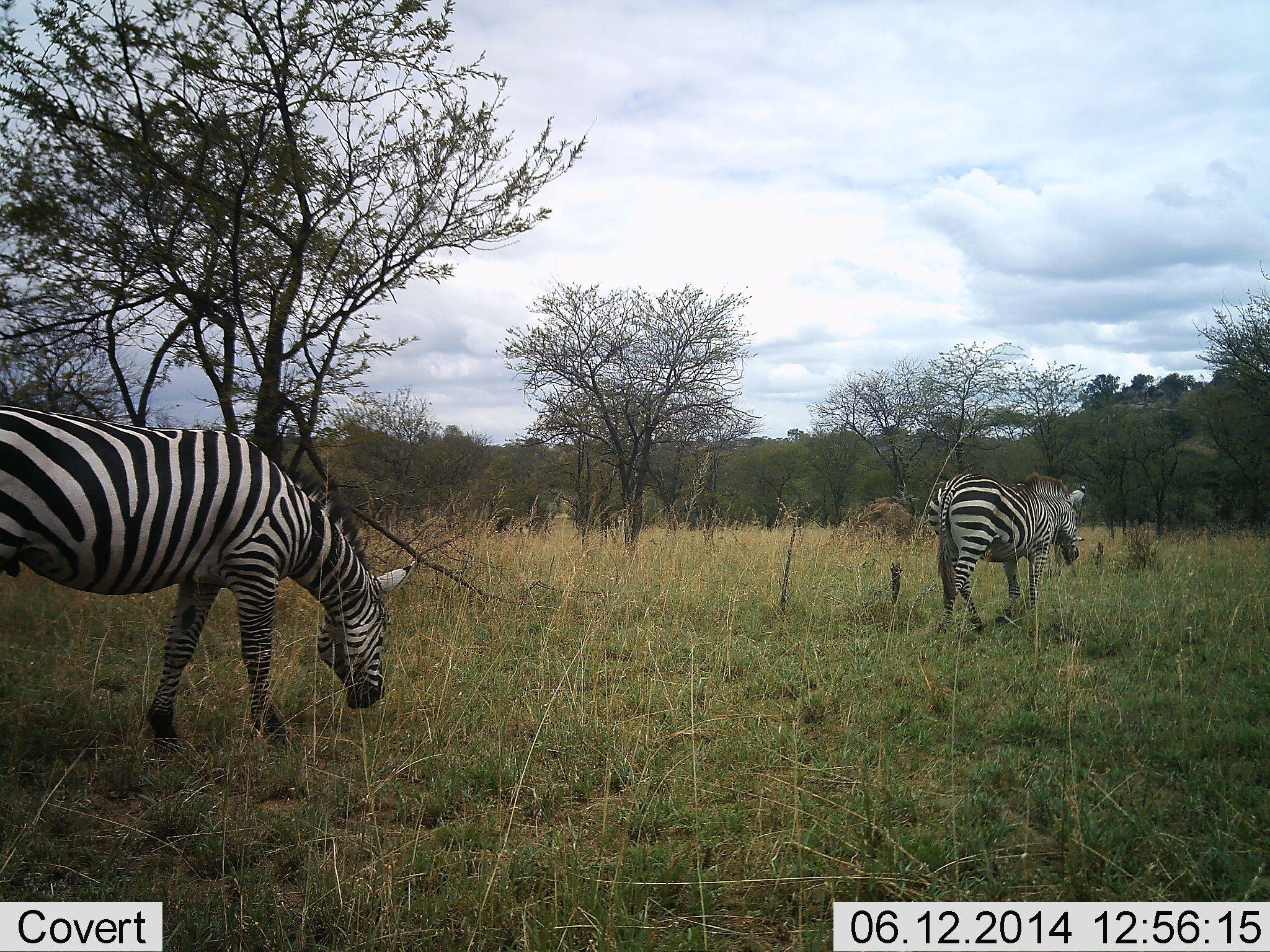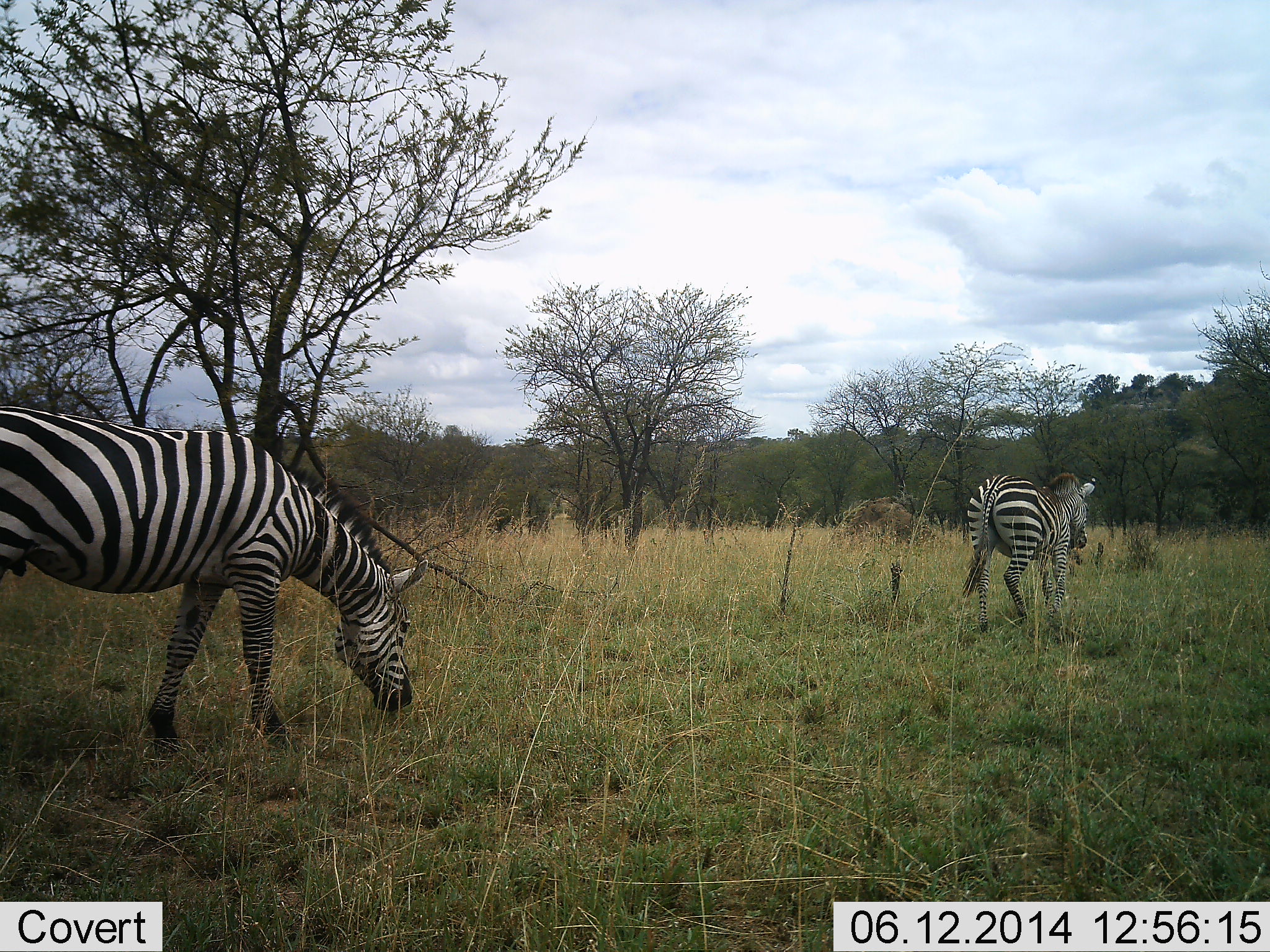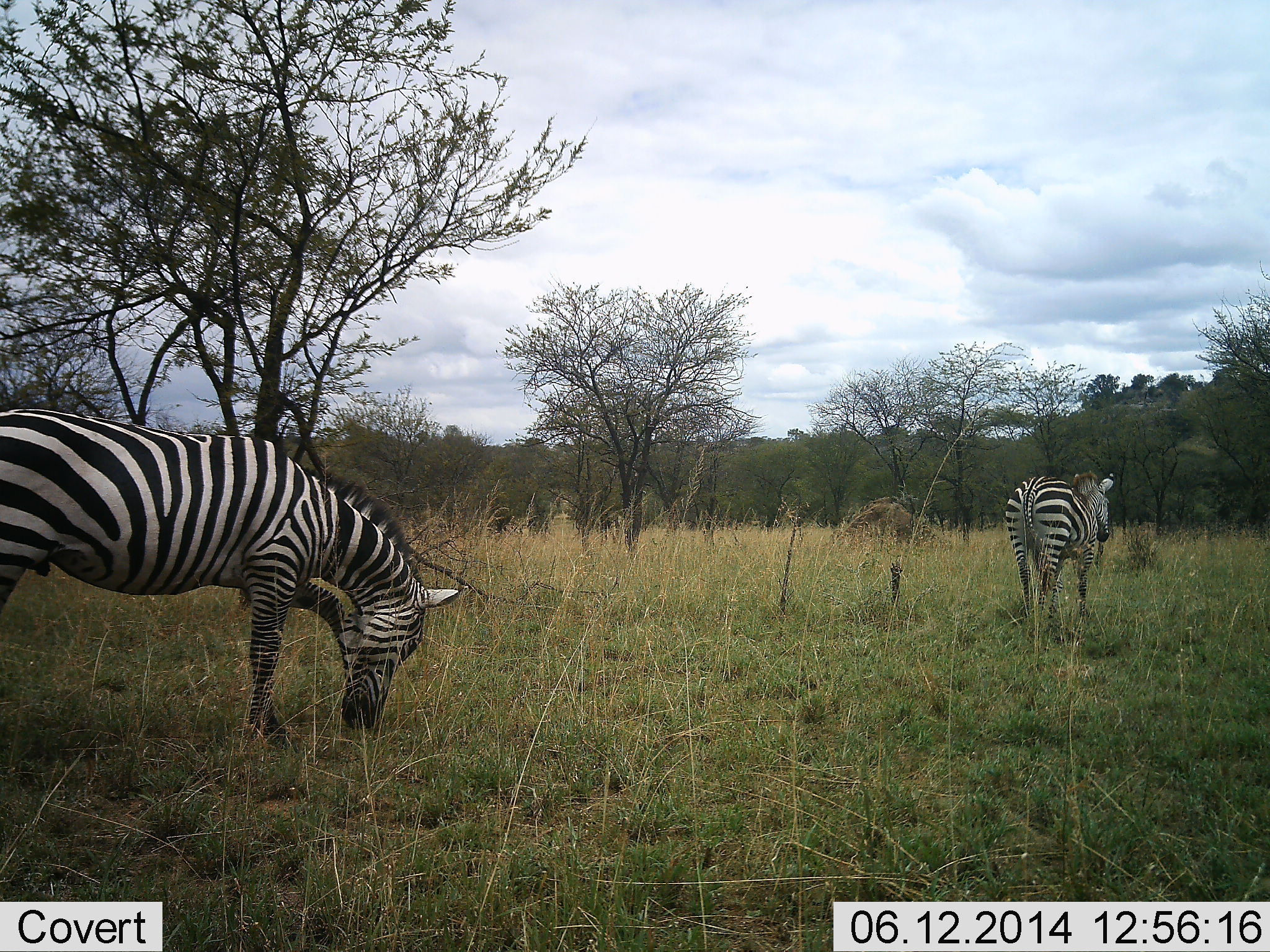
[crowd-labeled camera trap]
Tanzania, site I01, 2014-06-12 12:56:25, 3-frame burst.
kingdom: Animalia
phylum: Chordata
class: Mammalia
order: Perissodactyla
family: Equidae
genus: Equus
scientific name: Equus quagga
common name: plains zebra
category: zebra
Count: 2.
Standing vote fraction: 20%.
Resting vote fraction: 0%.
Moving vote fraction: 80%.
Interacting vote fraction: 0%.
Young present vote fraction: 10%.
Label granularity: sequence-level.